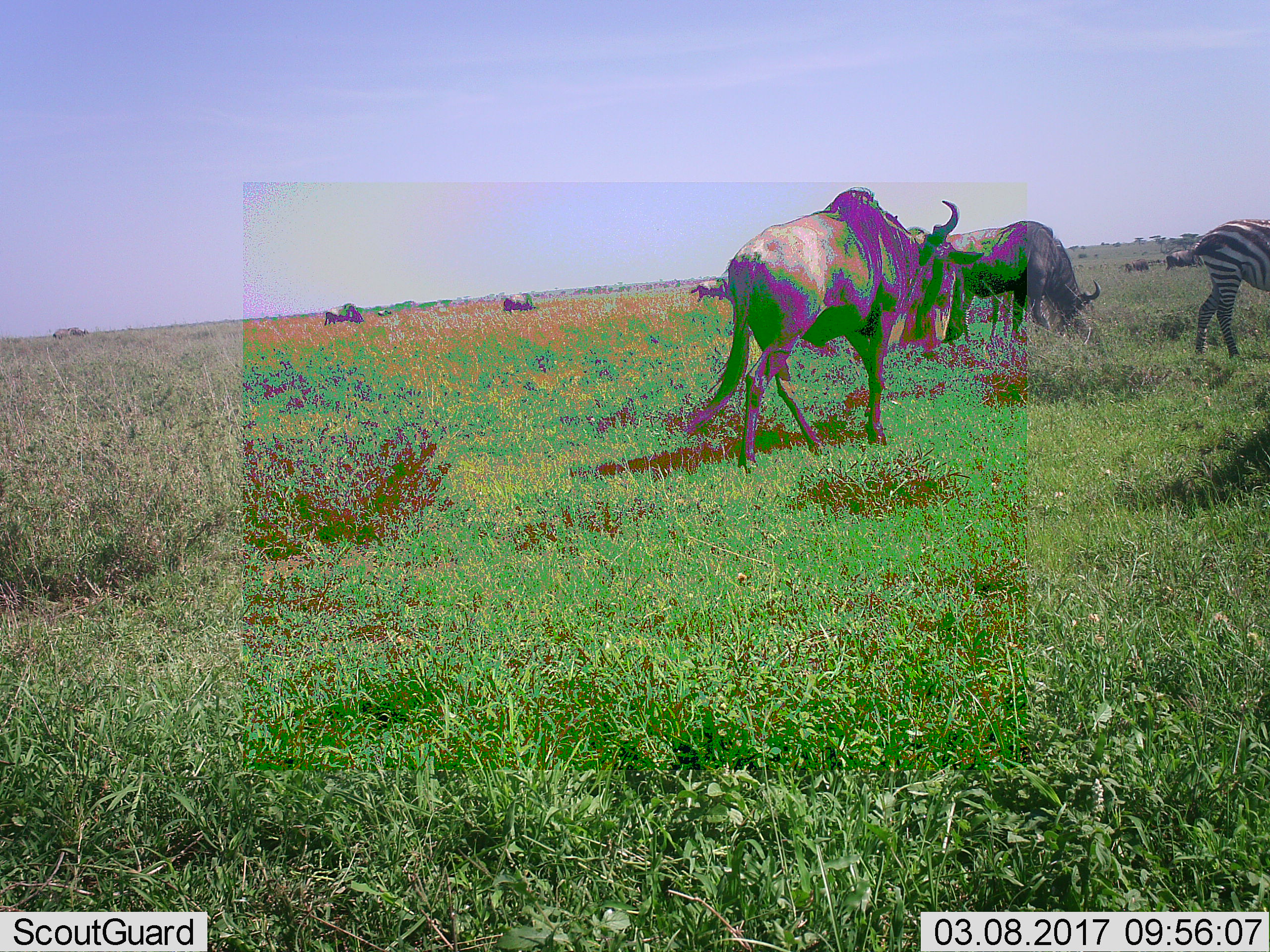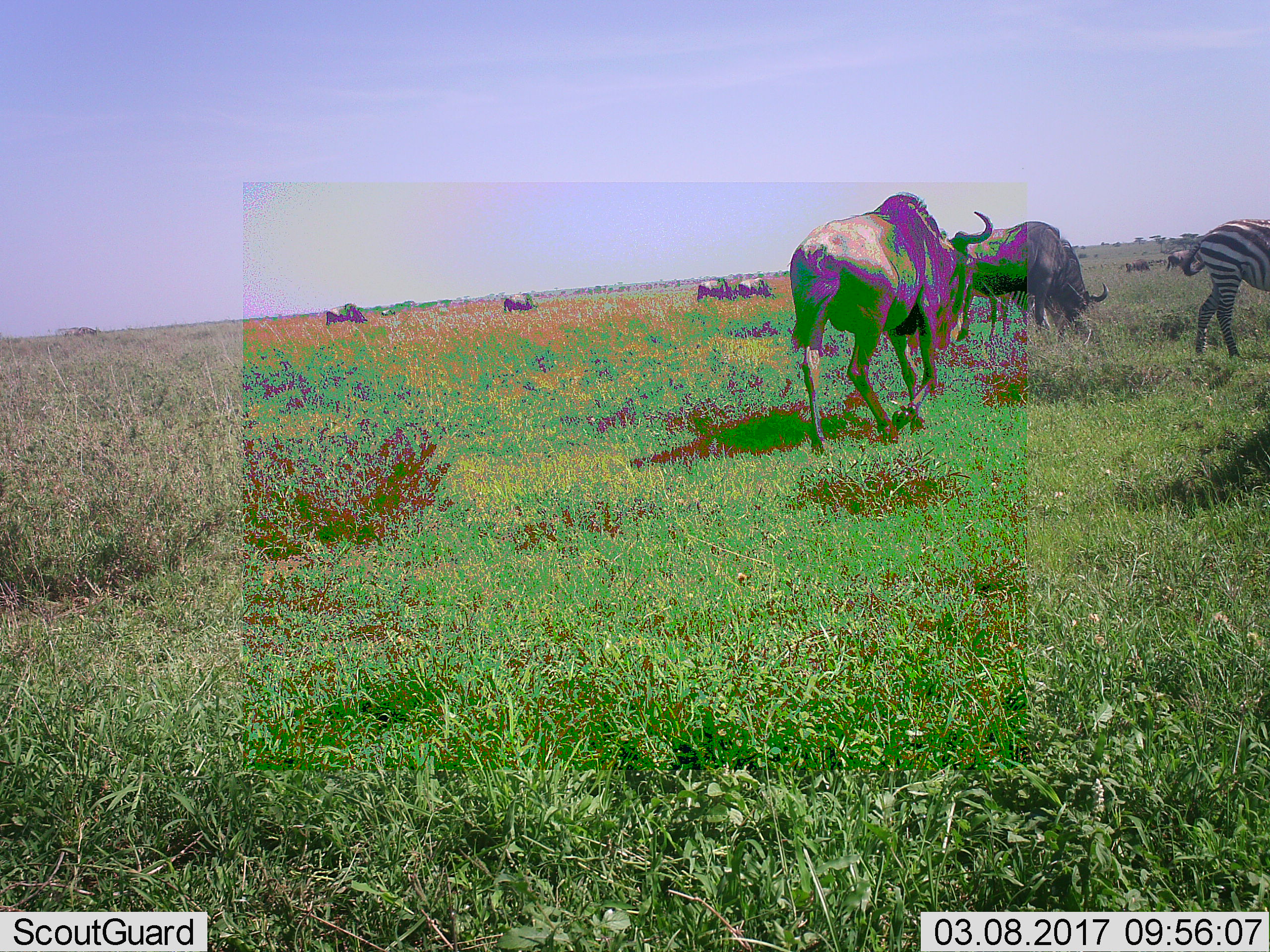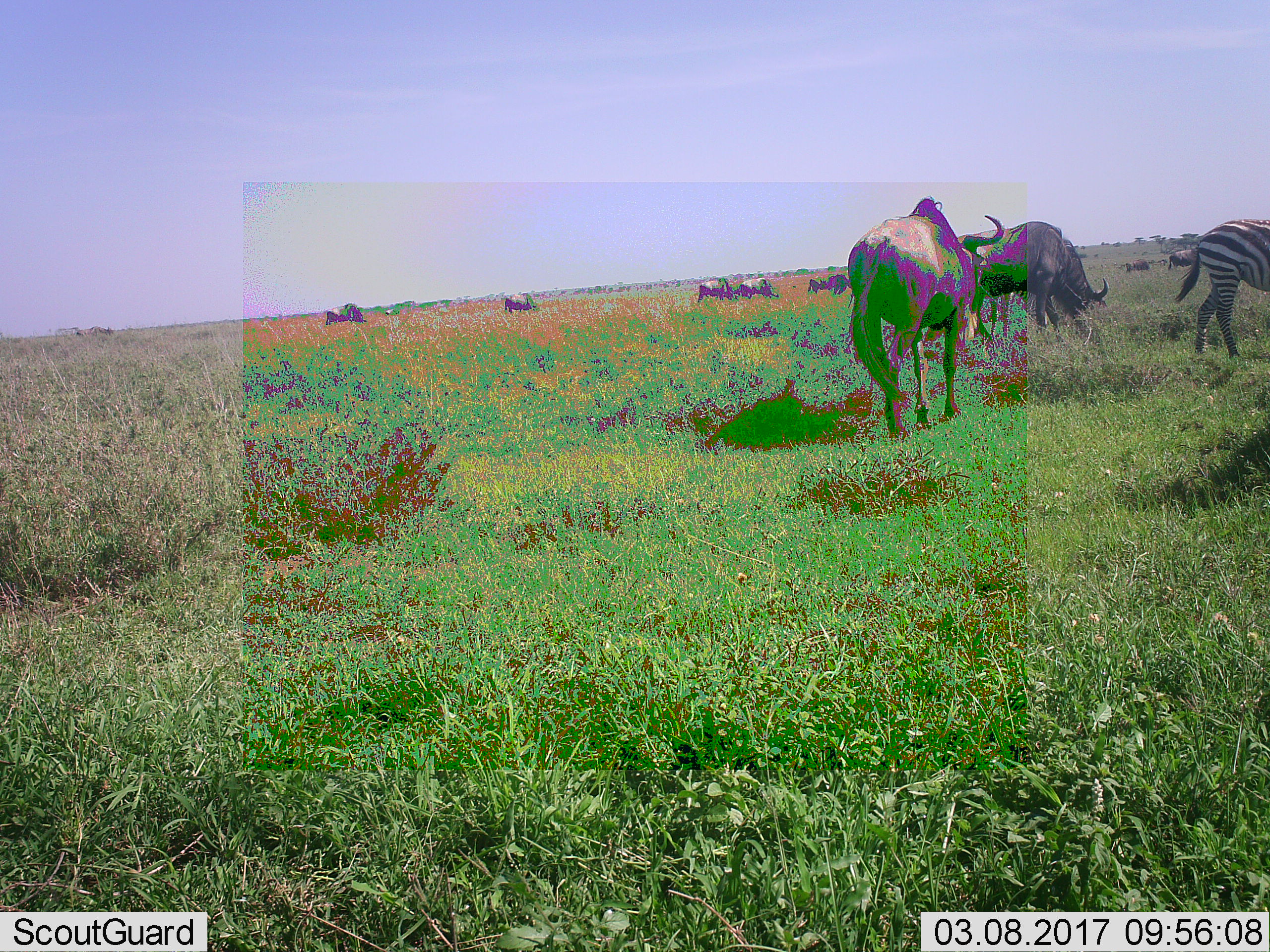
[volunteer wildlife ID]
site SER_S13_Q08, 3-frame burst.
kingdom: Animalia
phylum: Chordata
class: Mammalia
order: Artiodactyla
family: Bovidae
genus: Connochaetes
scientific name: Connochaetes taurinus taurinus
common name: blue wildebeest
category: wildebeestblue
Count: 11-50.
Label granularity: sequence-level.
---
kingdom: Animalia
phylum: Chordata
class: Mammalia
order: Perissodactyla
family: Equidae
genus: Equus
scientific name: Equus quagga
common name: plains zebra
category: zebraplains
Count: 1.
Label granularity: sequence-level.